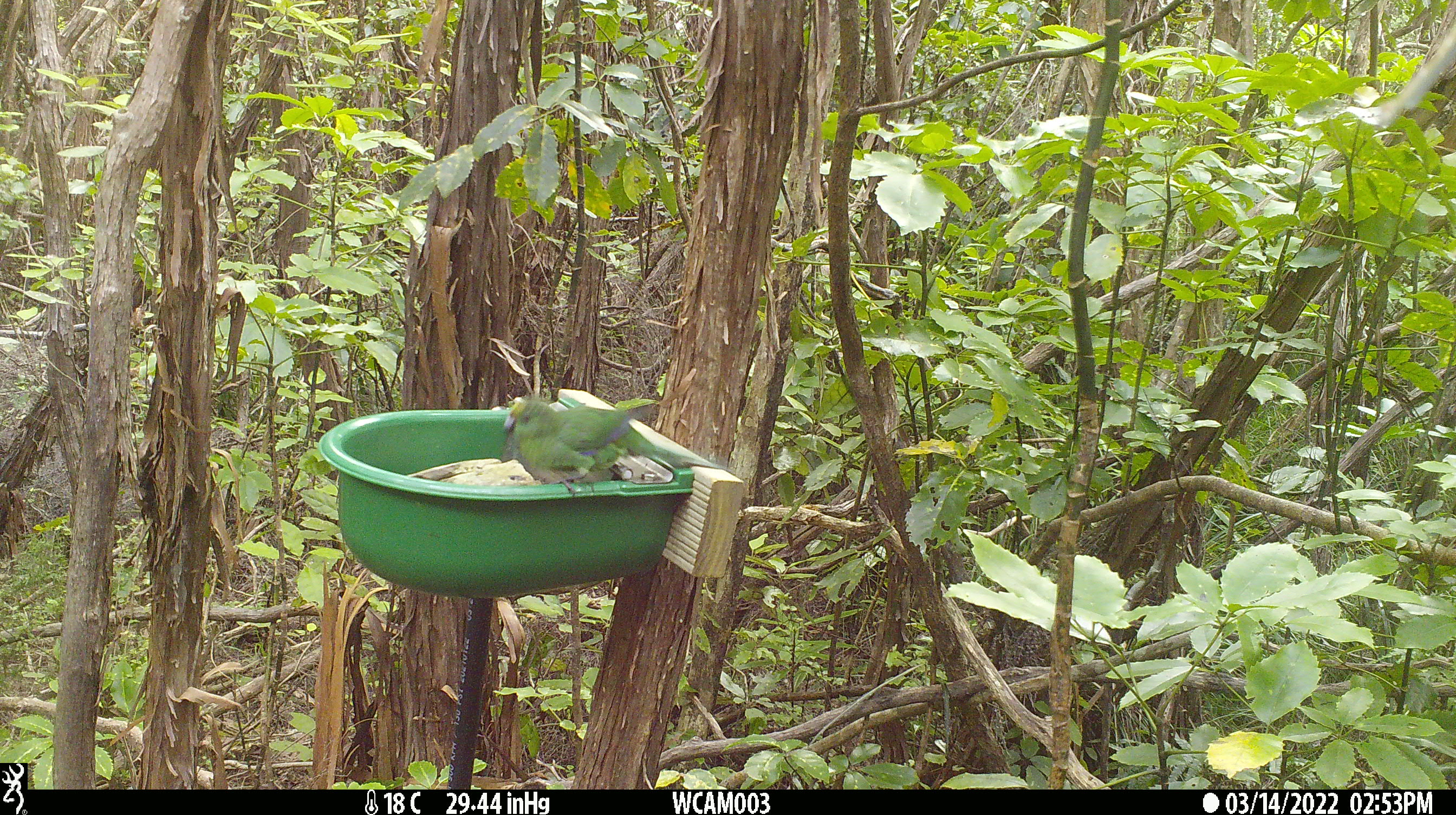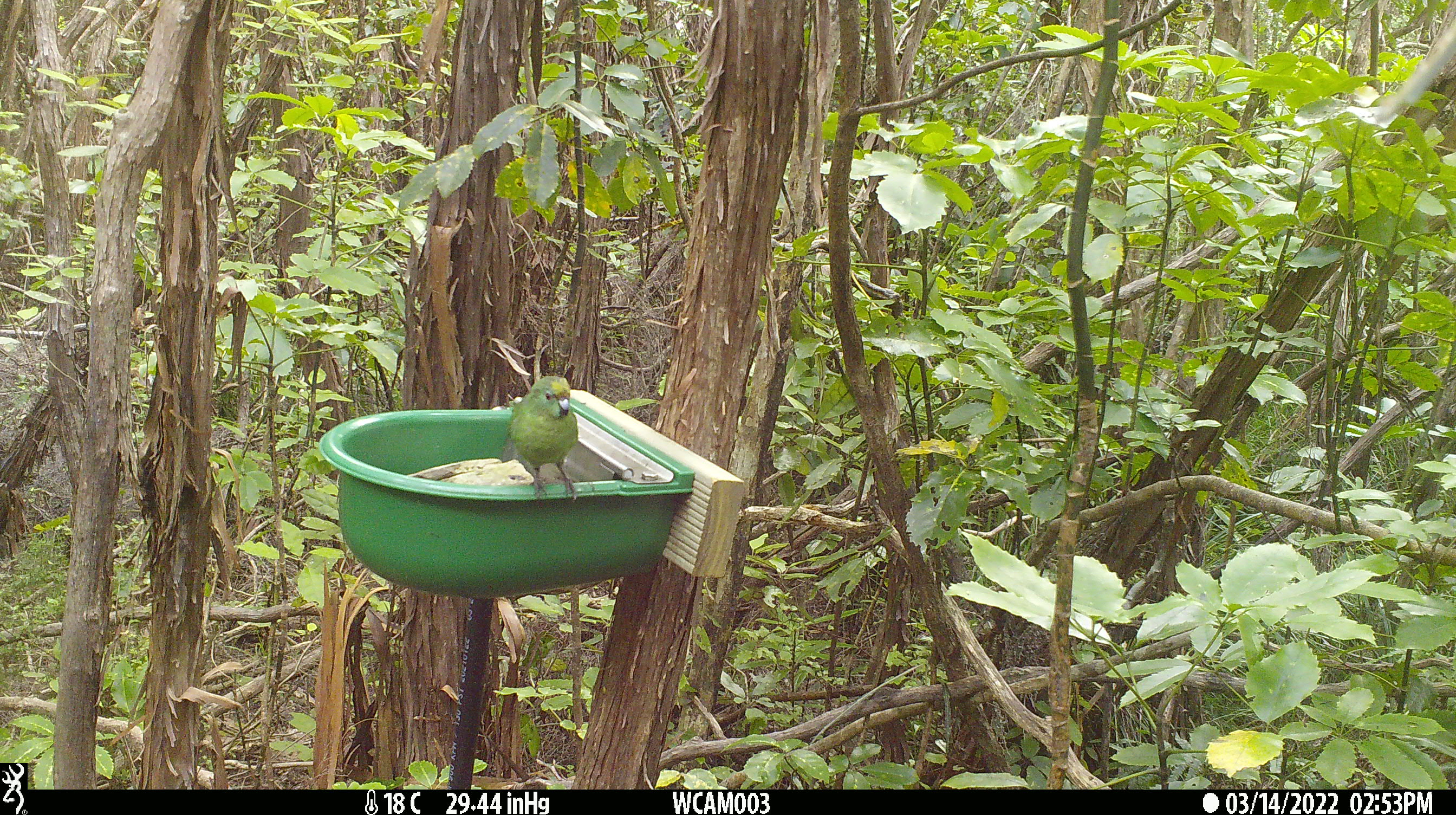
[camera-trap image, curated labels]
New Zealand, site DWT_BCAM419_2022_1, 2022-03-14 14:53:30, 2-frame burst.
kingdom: Animalia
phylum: Chordata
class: Aves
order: Psittaciformes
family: Psittaculidae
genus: Cyanoramphus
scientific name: Cyanoramphus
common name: parakeet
Parakeet (Cyanoramphus).